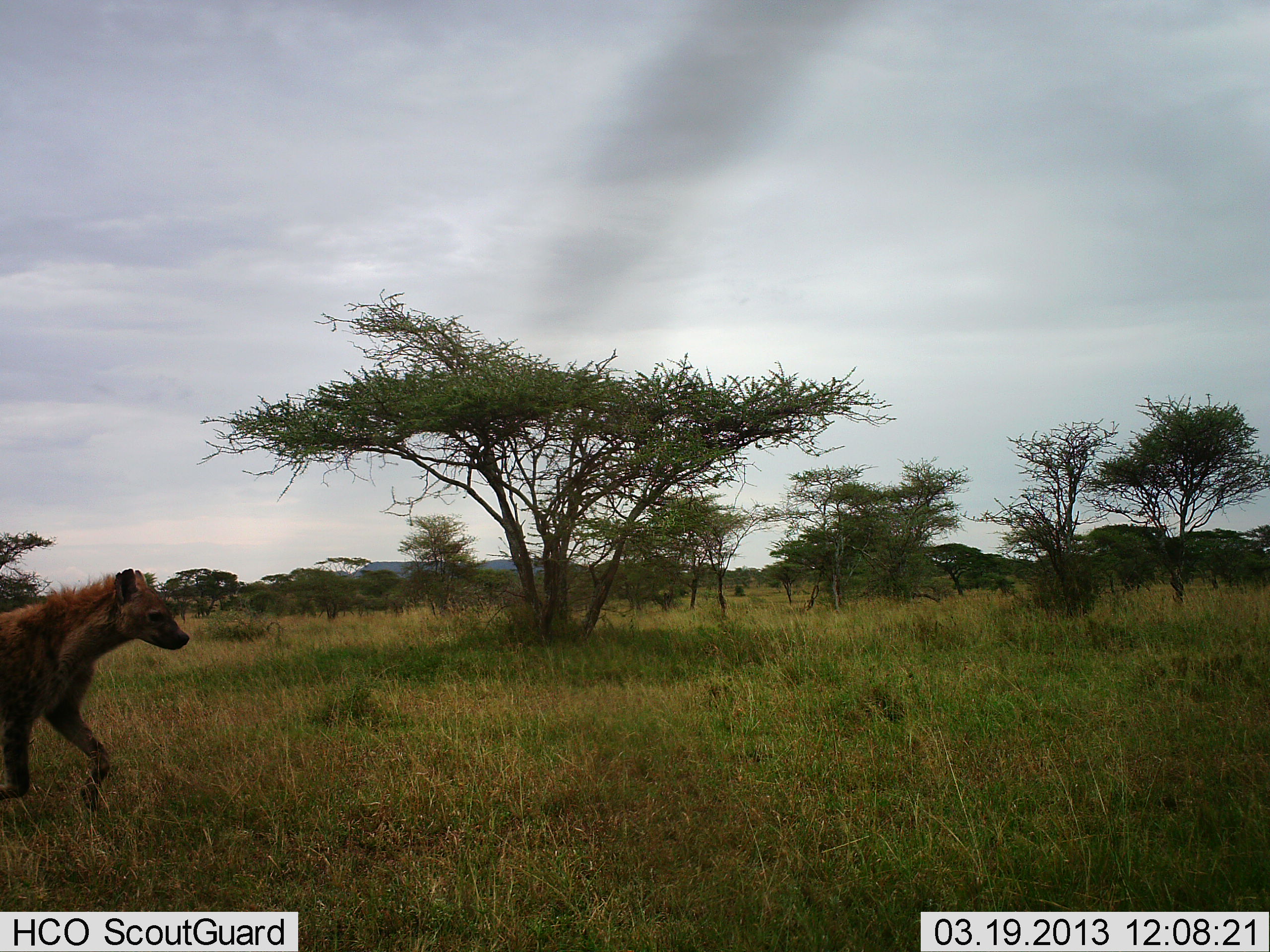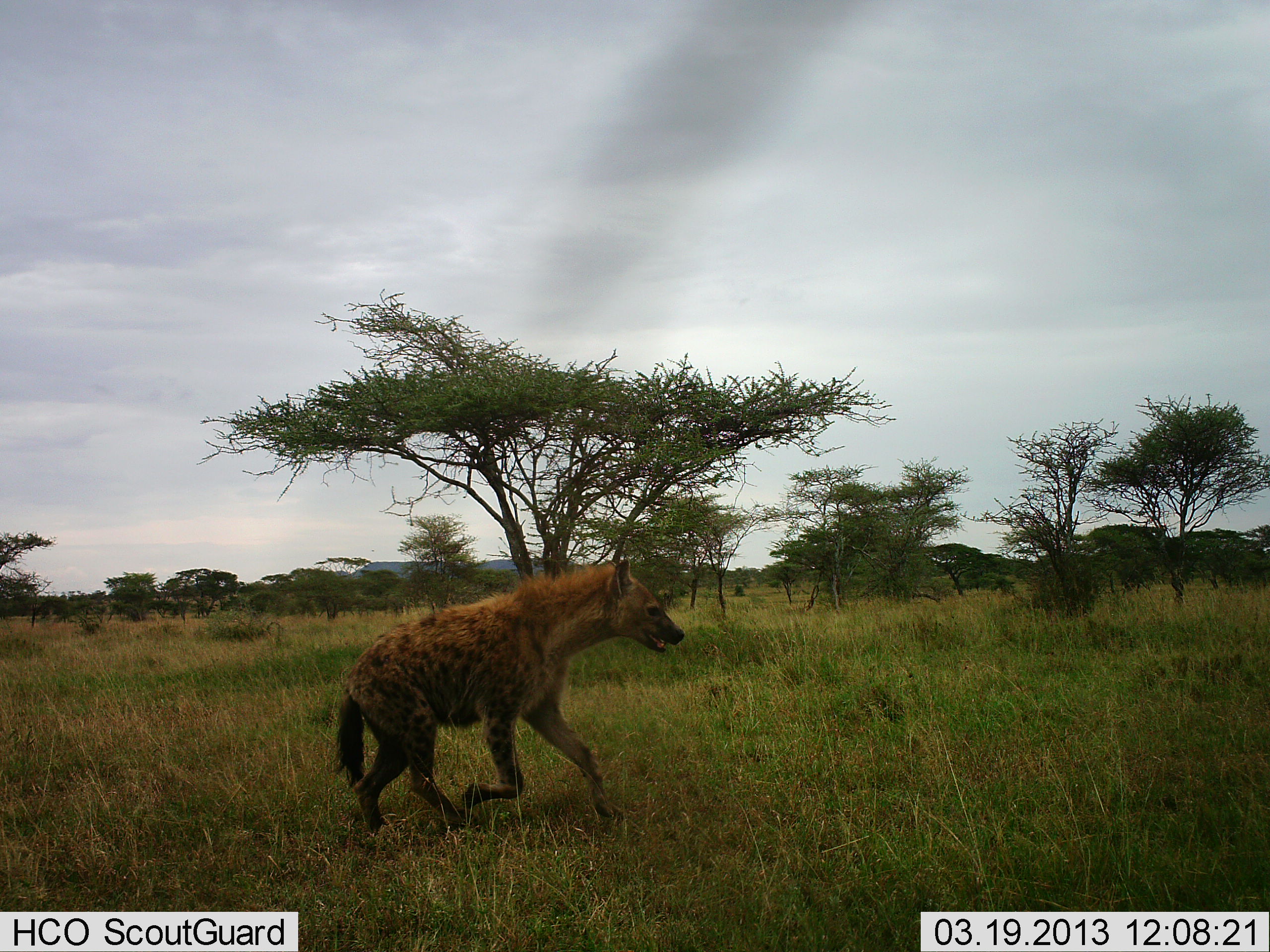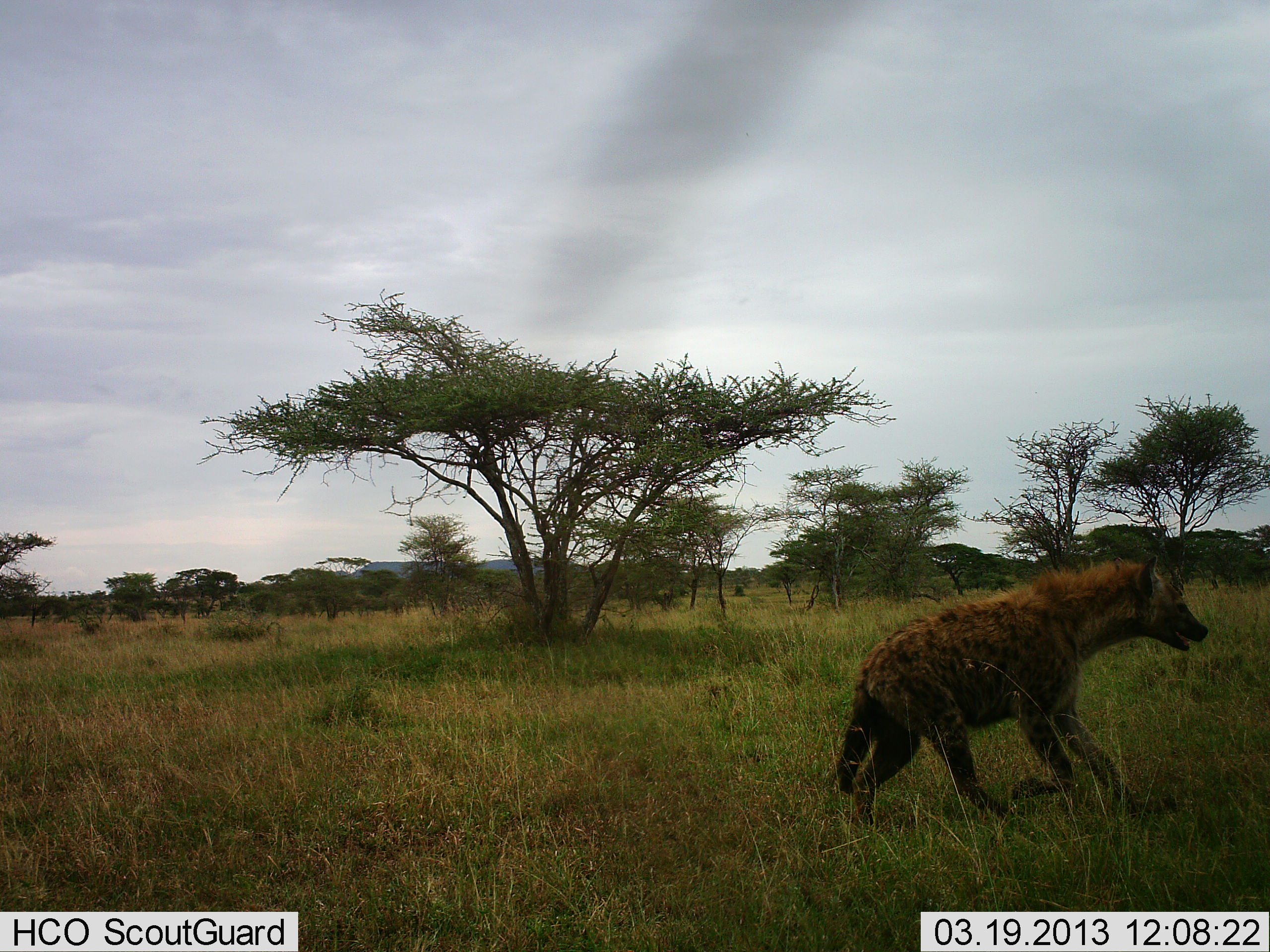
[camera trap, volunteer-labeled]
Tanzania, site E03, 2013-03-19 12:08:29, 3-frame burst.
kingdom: Animalia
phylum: Chordata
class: Mammalia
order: Carnivora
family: Hyaenidae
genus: Crocuta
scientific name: Crocuta crocuta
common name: spotted hyena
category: hyenaspotted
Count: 1.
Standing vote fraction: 5%.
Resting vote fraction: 0%.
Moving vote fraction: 100%.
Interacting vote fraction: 0%.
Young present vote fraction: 0%.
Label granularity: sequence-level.